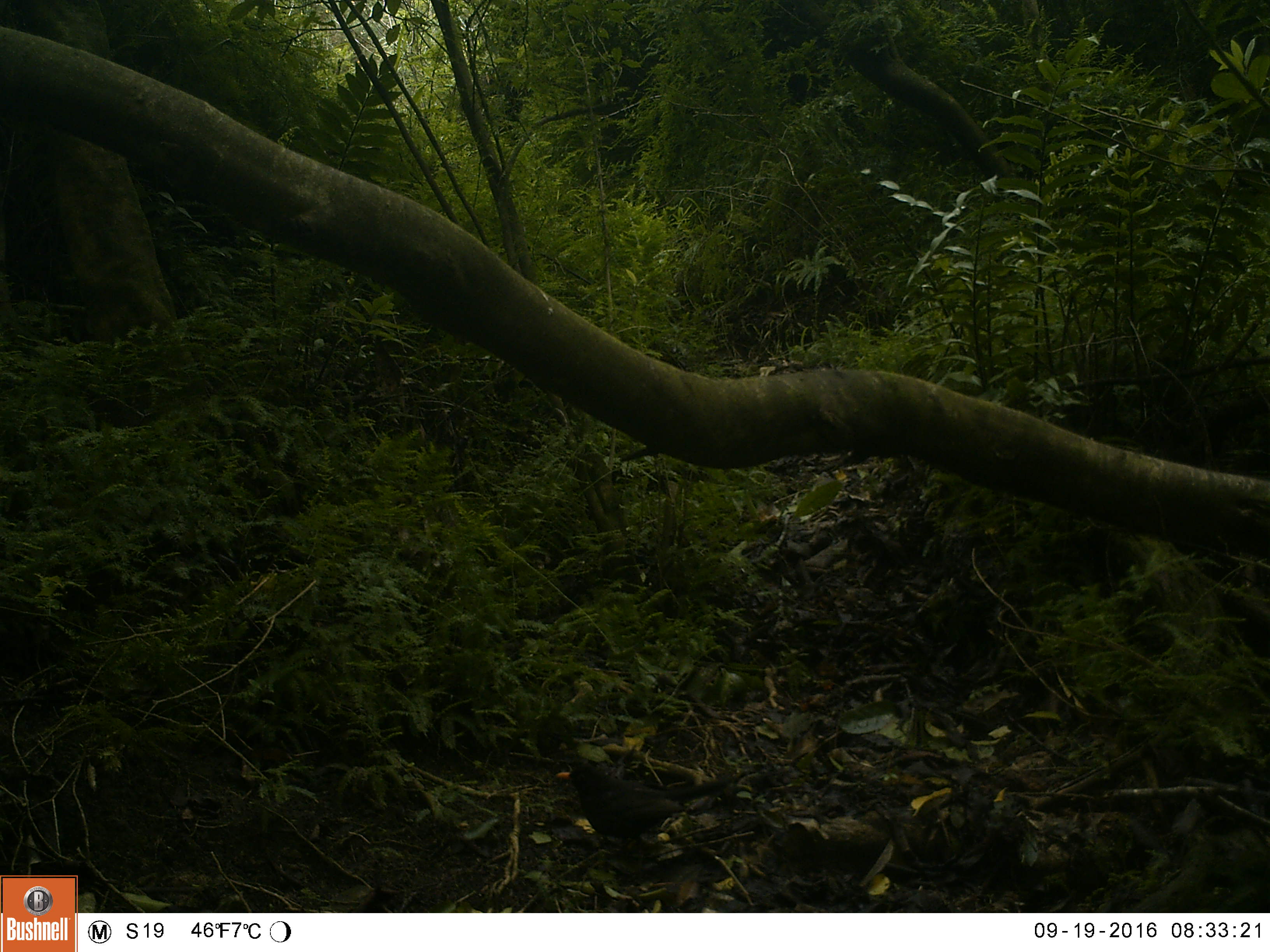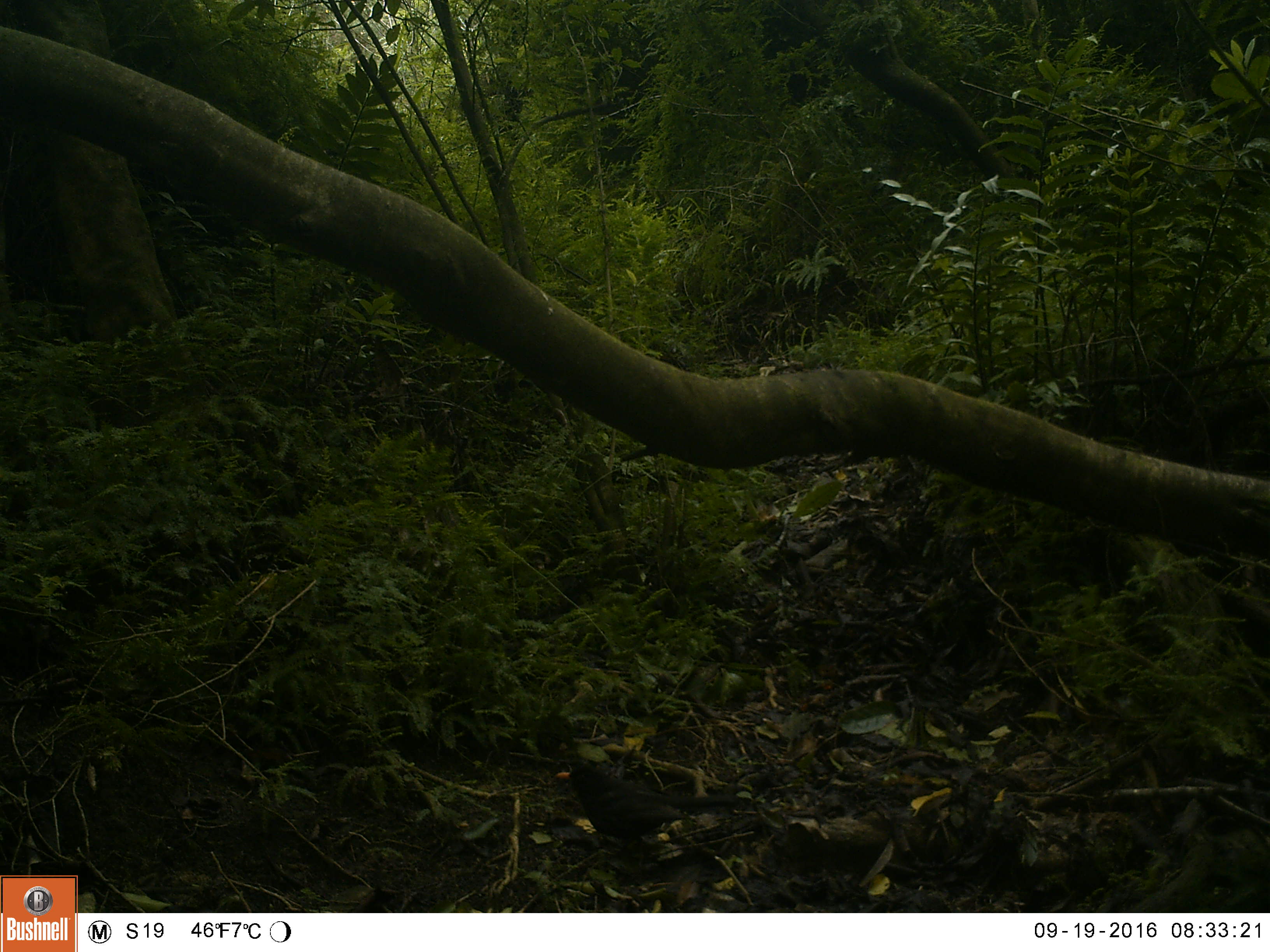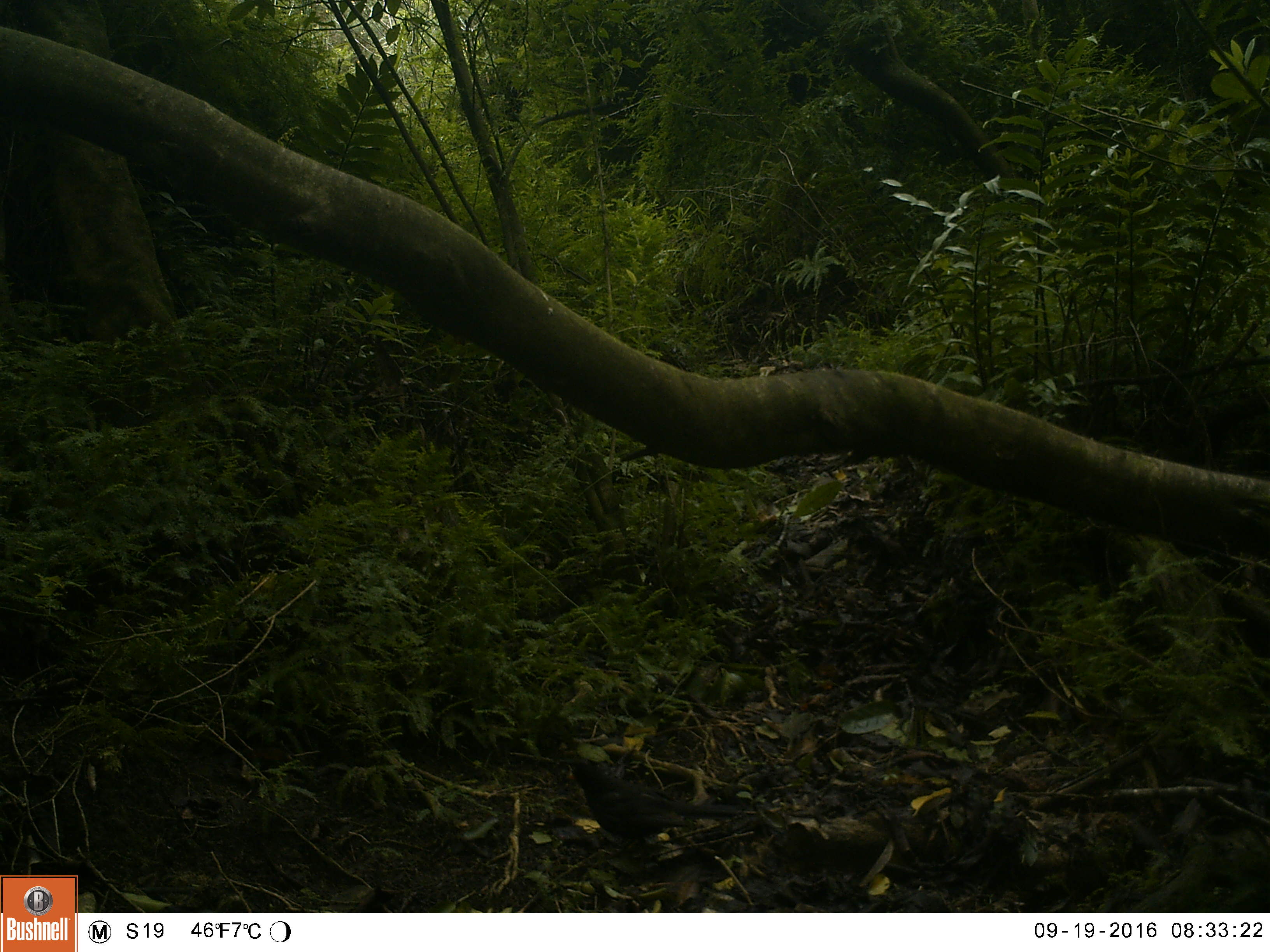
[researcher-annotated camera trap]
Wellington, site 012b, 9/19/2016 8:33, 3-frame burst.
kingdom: Animalia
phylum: Chordata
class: Aves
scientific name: Aves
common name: bird